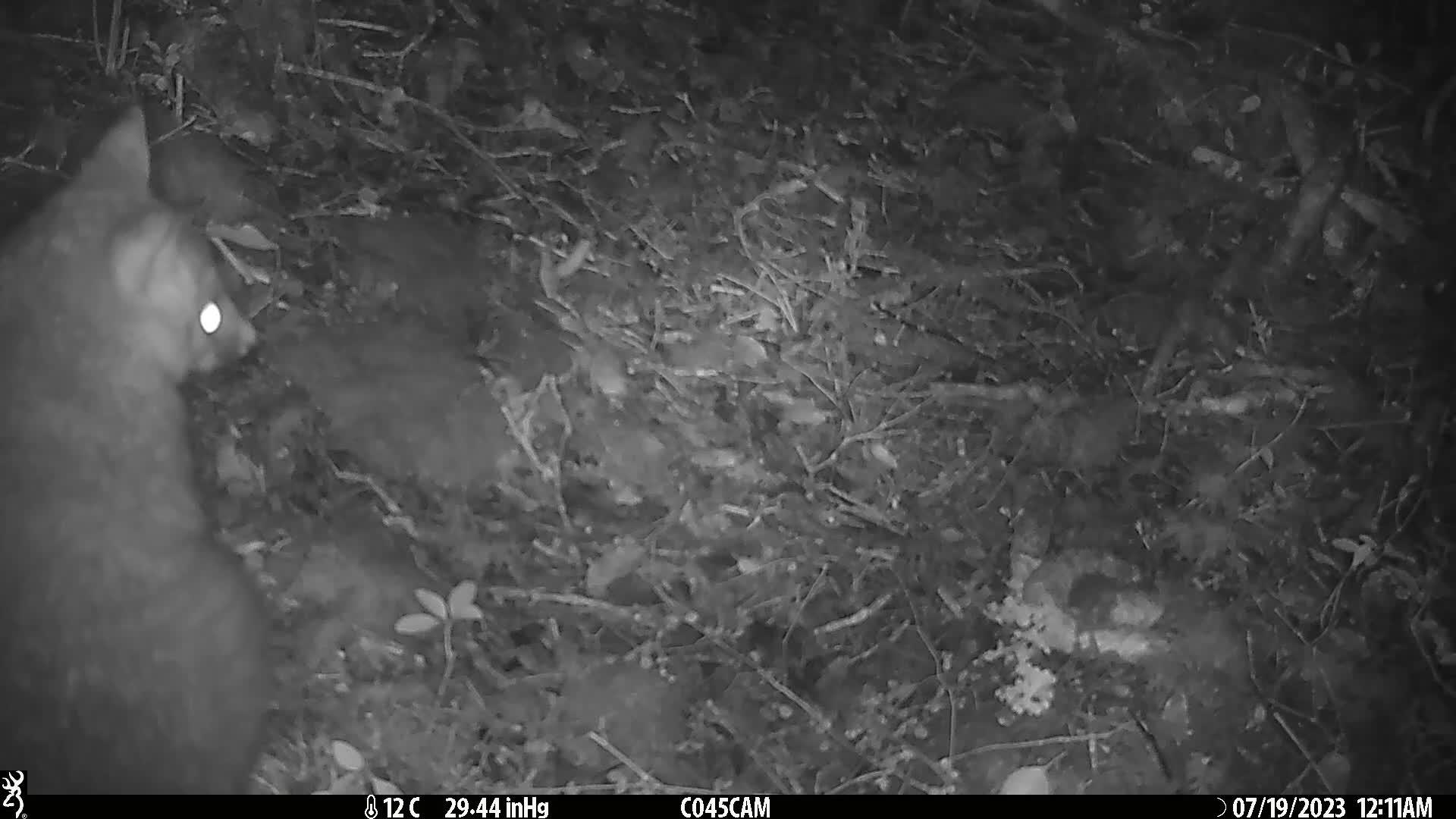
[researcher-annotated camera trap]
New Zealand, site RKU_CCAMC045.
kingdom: Animalia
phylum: Chordata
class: Mammalia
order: Diprotodontia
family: Phalangeridae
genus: Trichosurus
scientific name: Trichosurus vulpecula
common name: common brushtail possum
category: possum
Possum (common brushtail possum) (Trichosurus vulpecula).